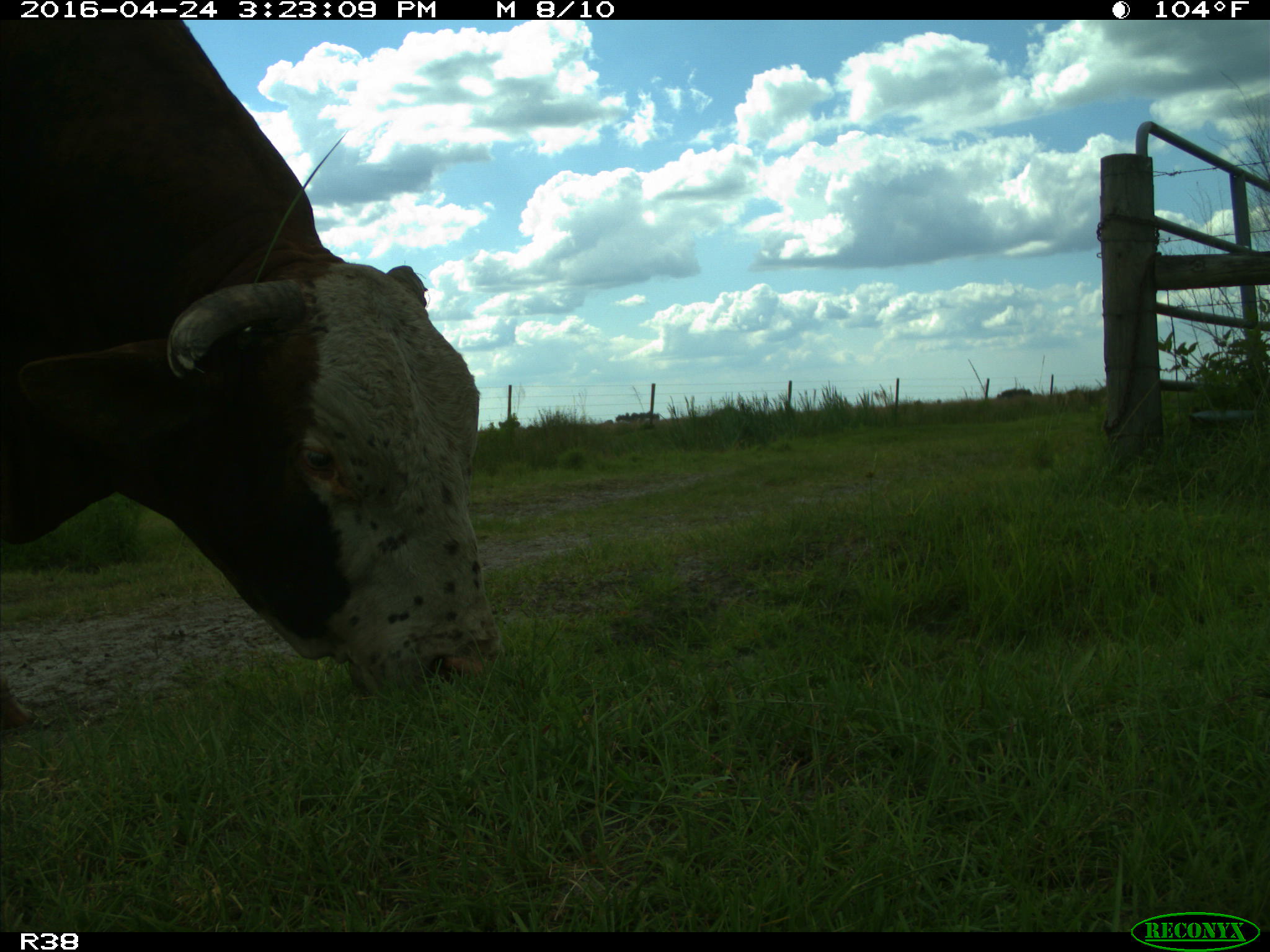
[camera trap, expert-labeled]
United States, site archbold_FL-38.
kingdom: Animalia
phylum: Chordata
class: Mammalia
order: Artiodactyla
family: Bovidae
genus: Bos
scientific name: Bos taurus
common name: domestic cow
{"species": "Bos taurus (domestic cow)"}